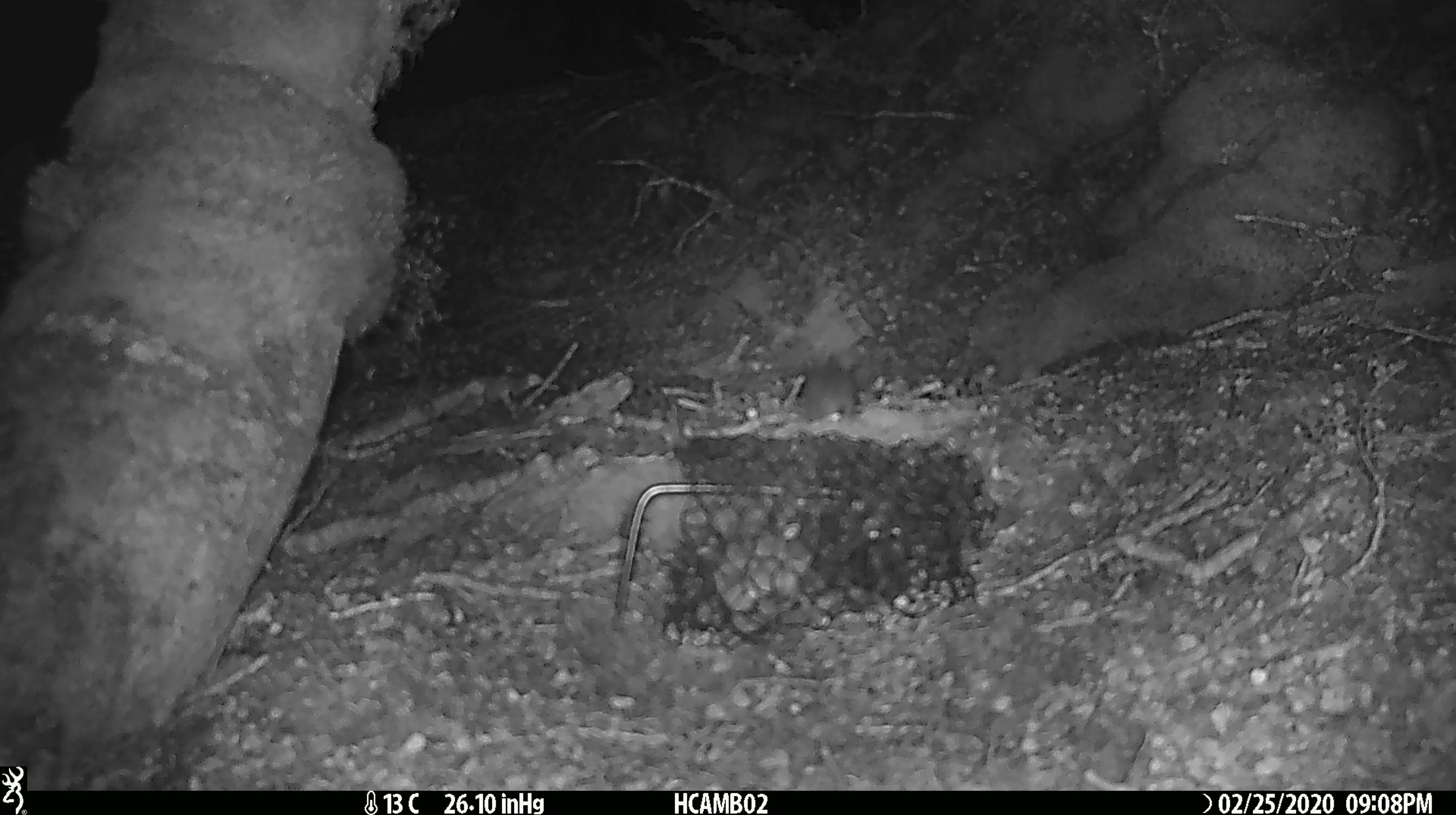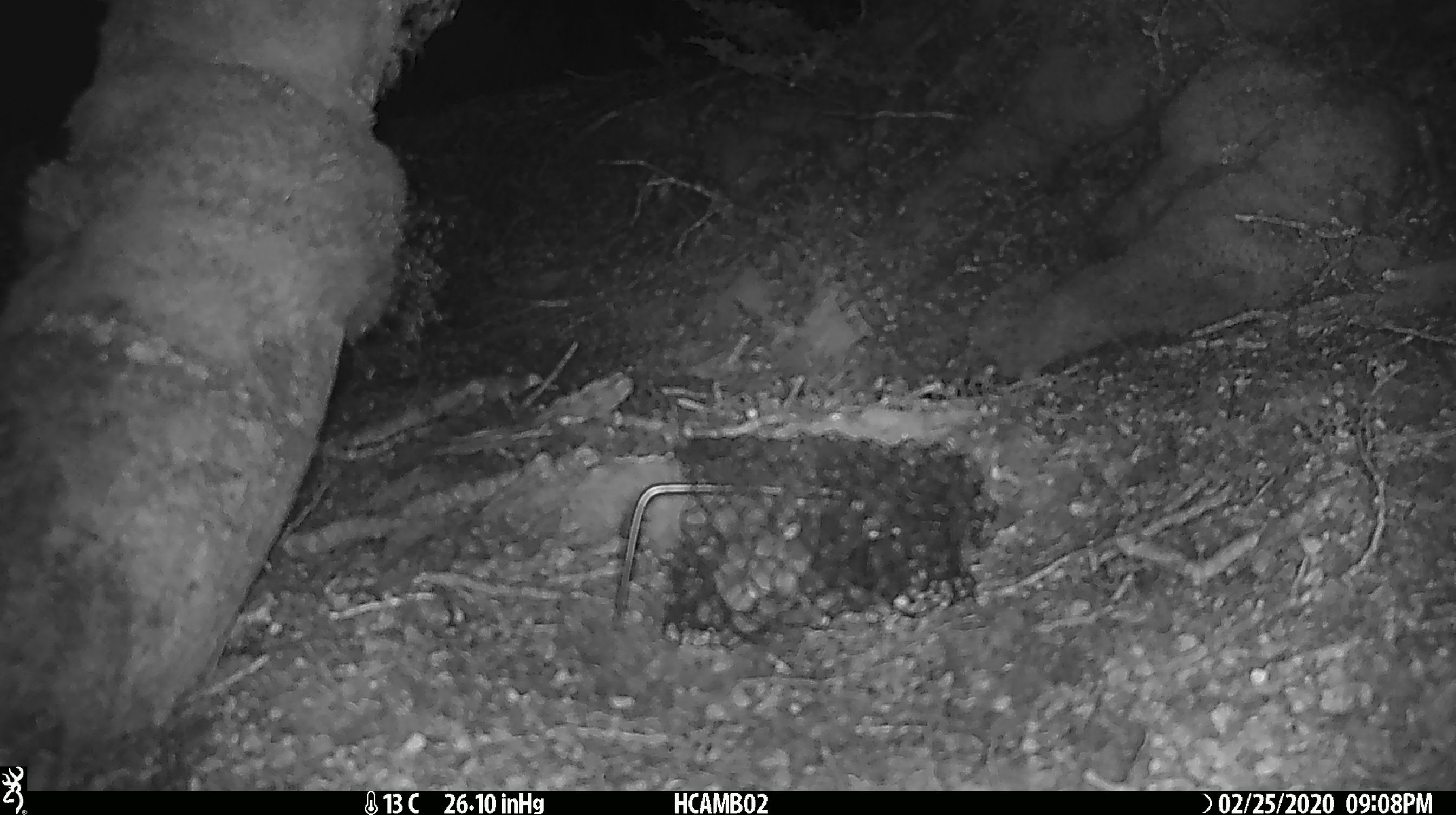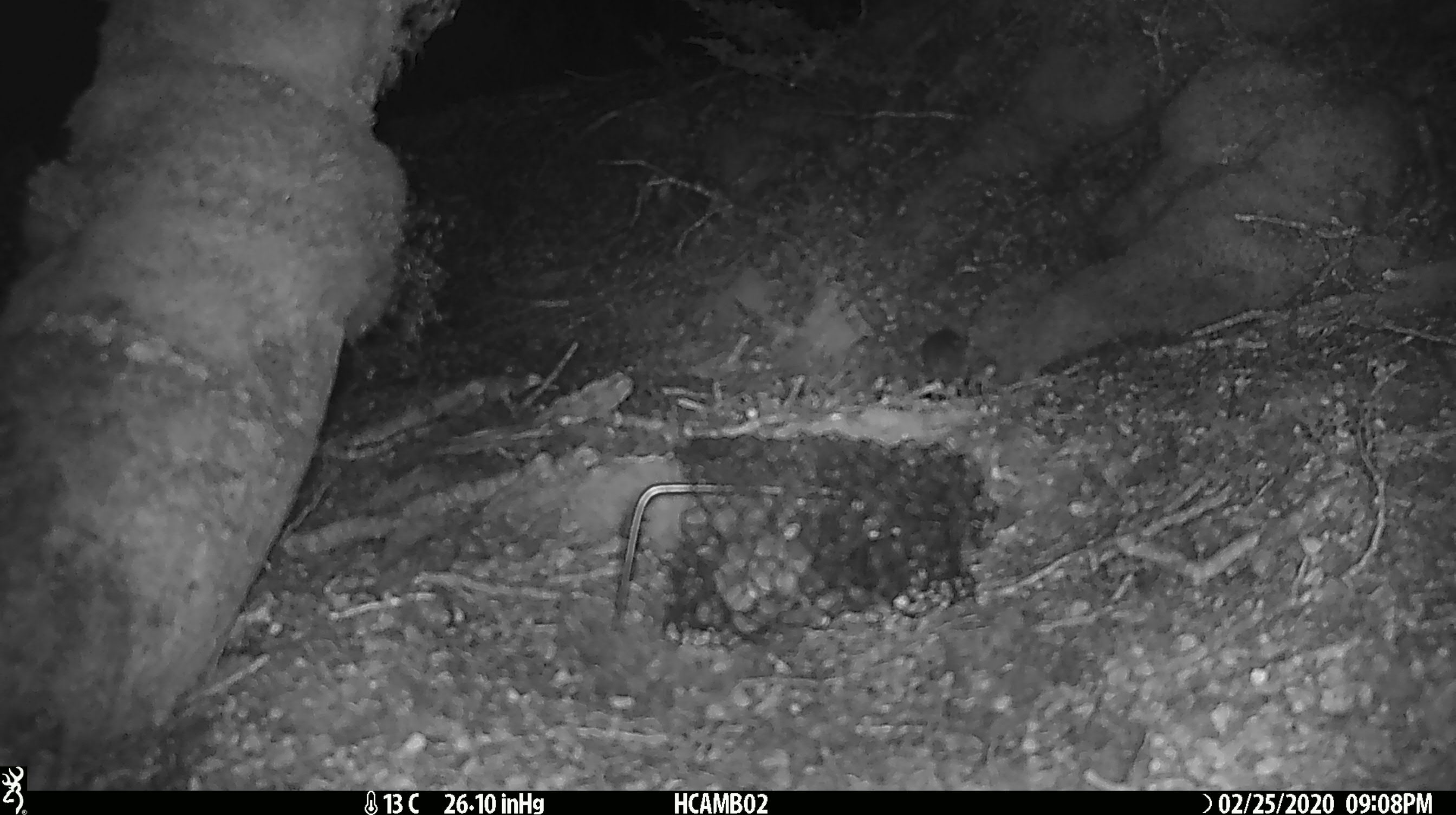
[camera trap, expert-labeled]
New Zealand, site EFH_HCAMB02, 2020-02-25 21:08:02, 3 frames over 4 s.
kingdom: Animalia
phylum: Chordata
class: Mammalia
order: Rodentia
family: Muridae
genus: Mus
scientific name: Mus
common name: mouse